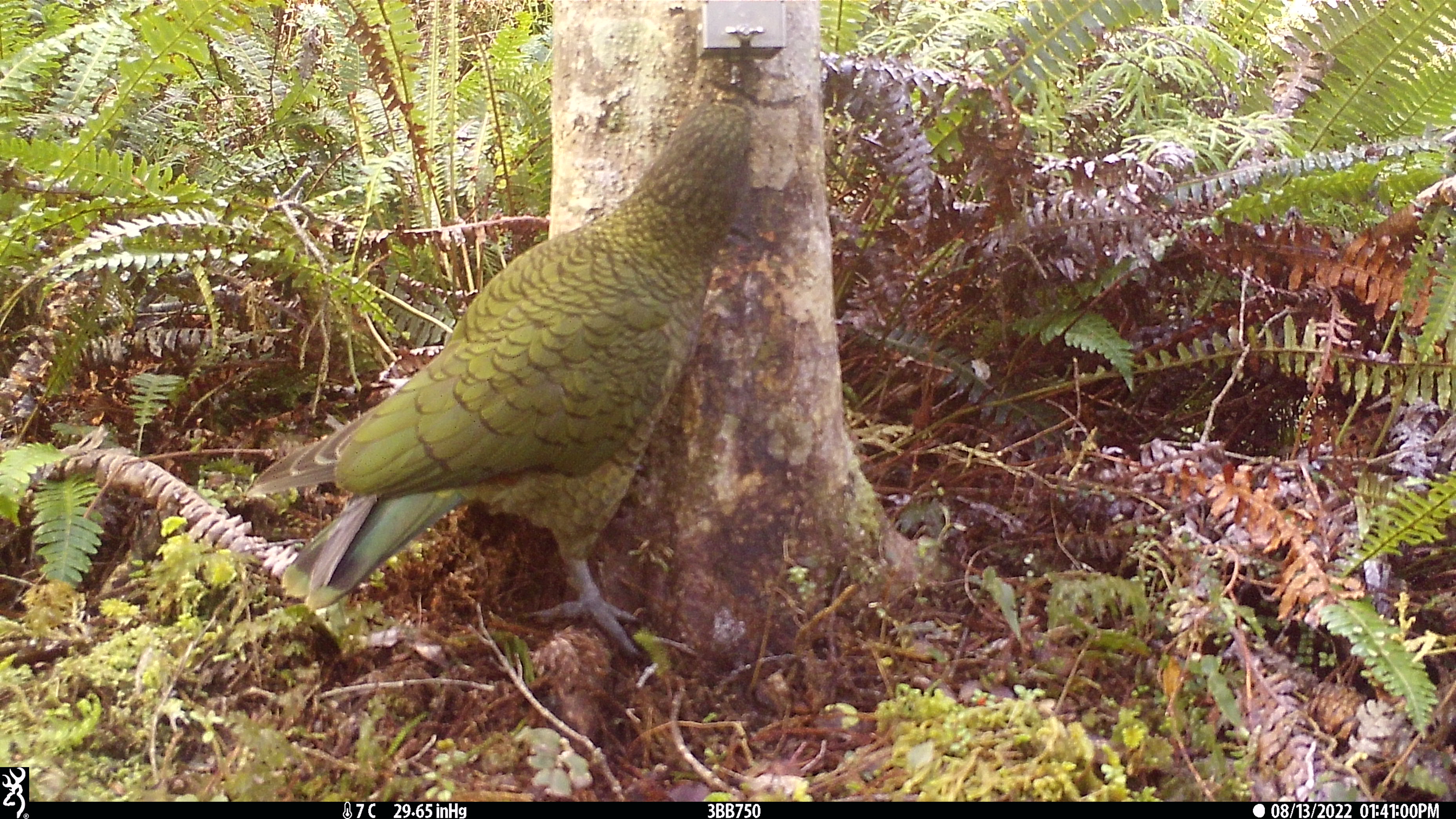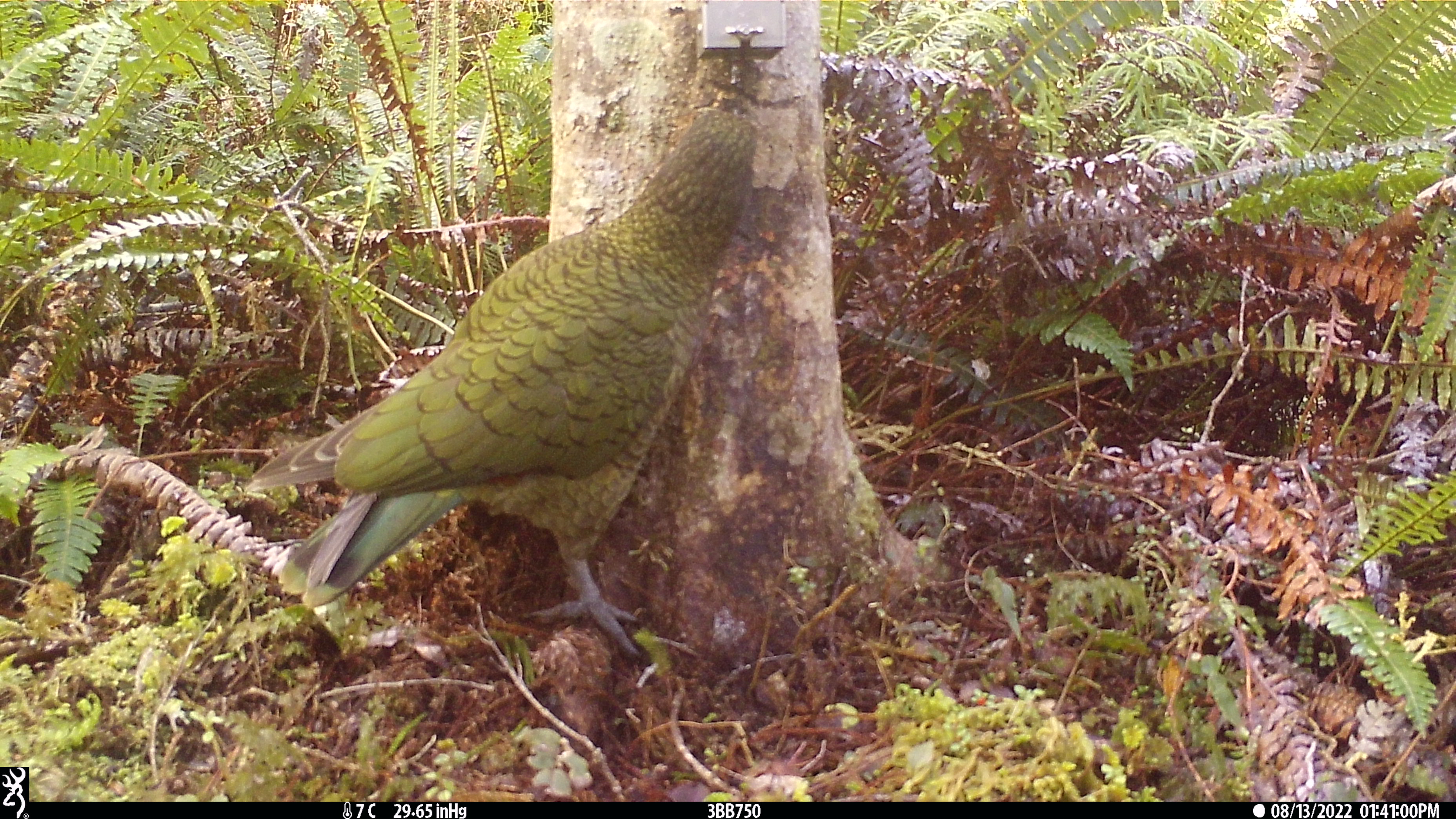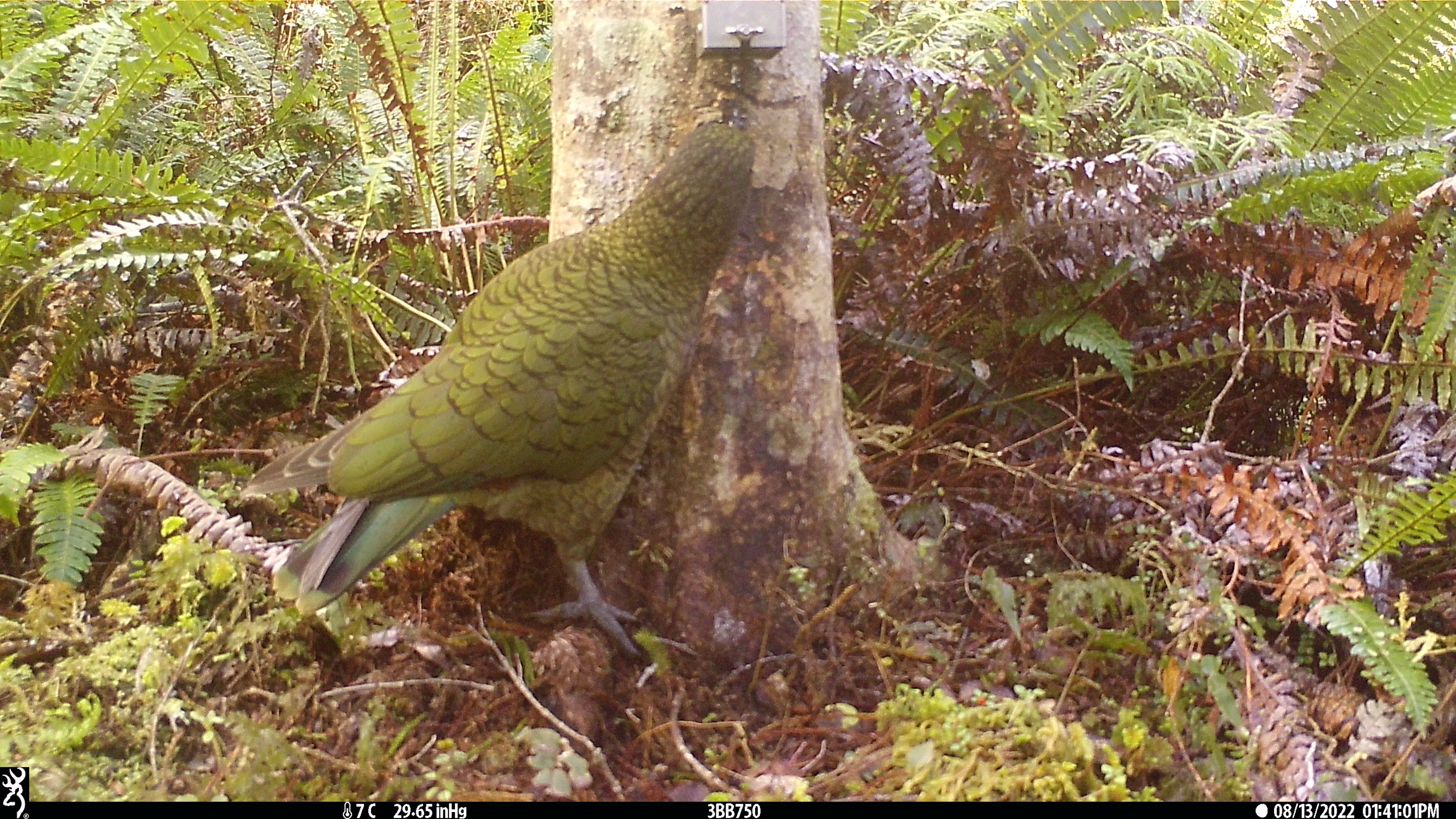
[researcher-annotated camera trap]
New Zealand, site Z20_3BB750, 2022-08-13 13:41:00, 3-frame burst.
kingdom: Animalia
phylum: Chordata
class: Aves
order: Psittaciformes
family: Strigopidae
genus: Nestor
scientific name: Nestor notabilis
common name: kea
Kea (Nestor notabilis).